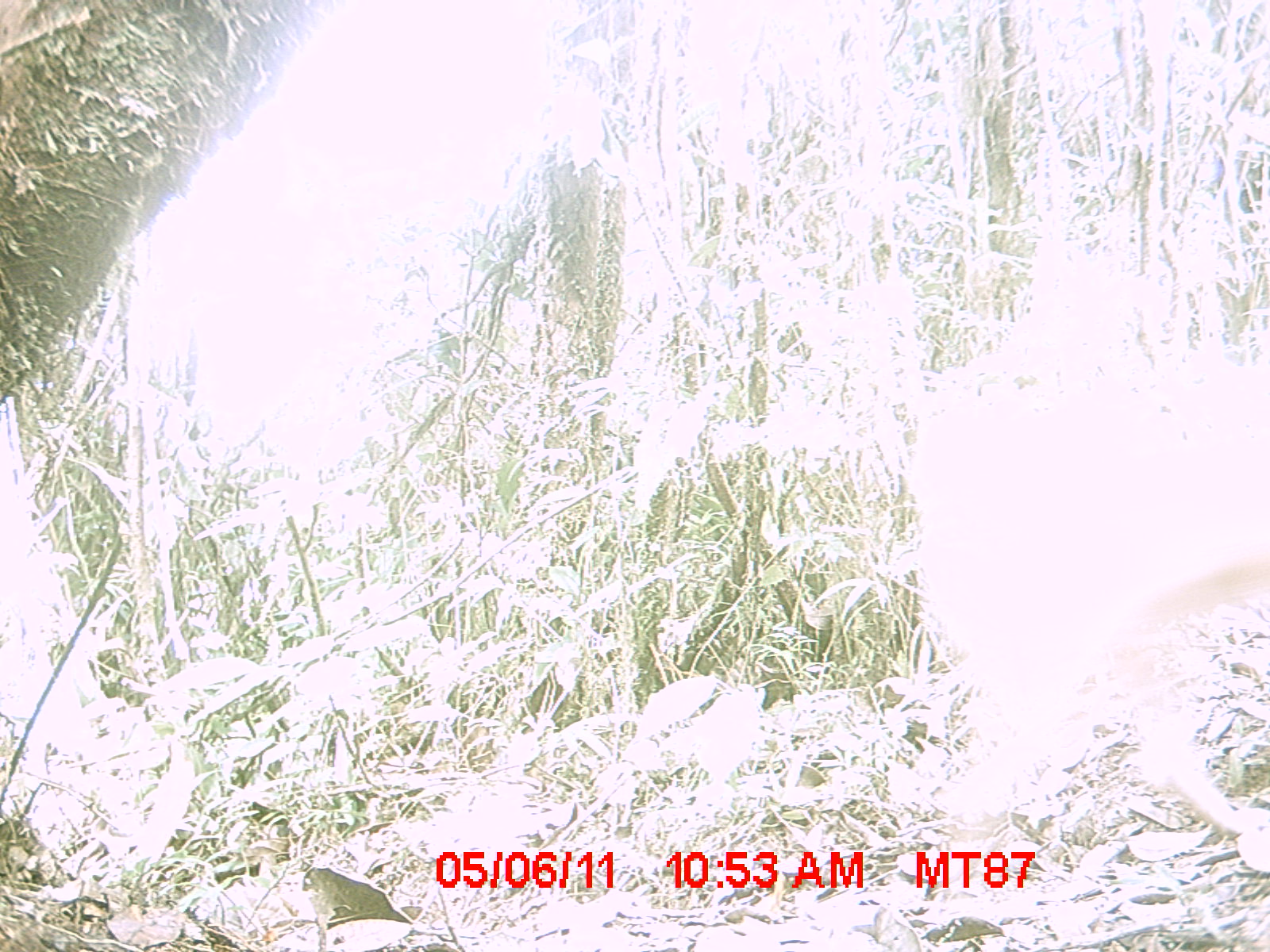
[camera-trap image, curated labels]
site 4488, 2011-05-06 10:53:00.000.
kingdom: Animalia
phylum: Chordata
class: Mammalia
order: Carnivora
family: Canidae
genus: Canis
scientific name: Canis familiaris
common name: domestic dog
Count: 2.